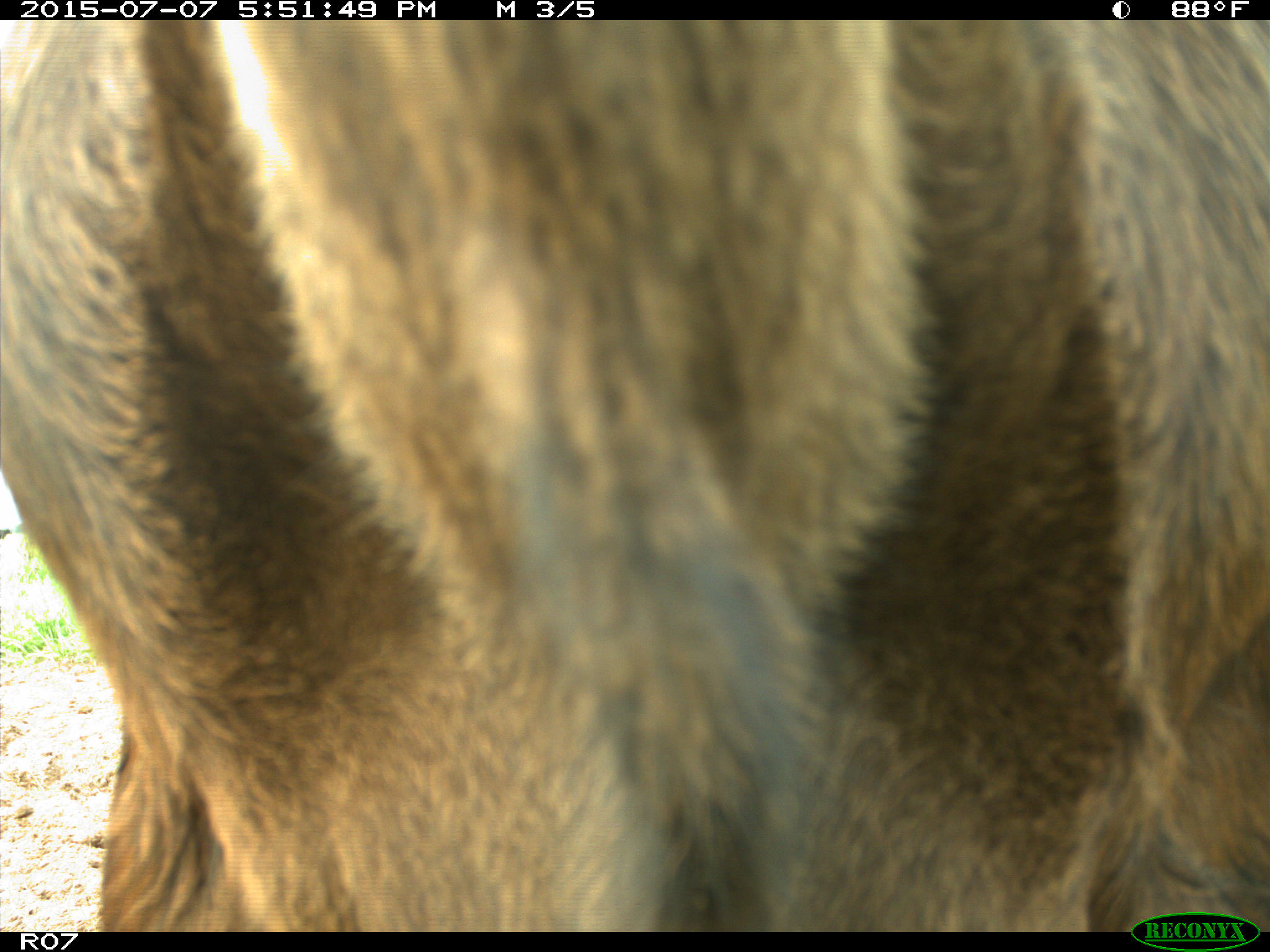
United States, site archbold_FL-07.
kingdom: Animalia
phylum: Chordata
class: Mammalia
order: Artiodactyla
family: Bovidae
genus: Bos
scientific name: Bos taurus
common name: domestic cow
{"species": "Bos taurus (domestic cow)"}